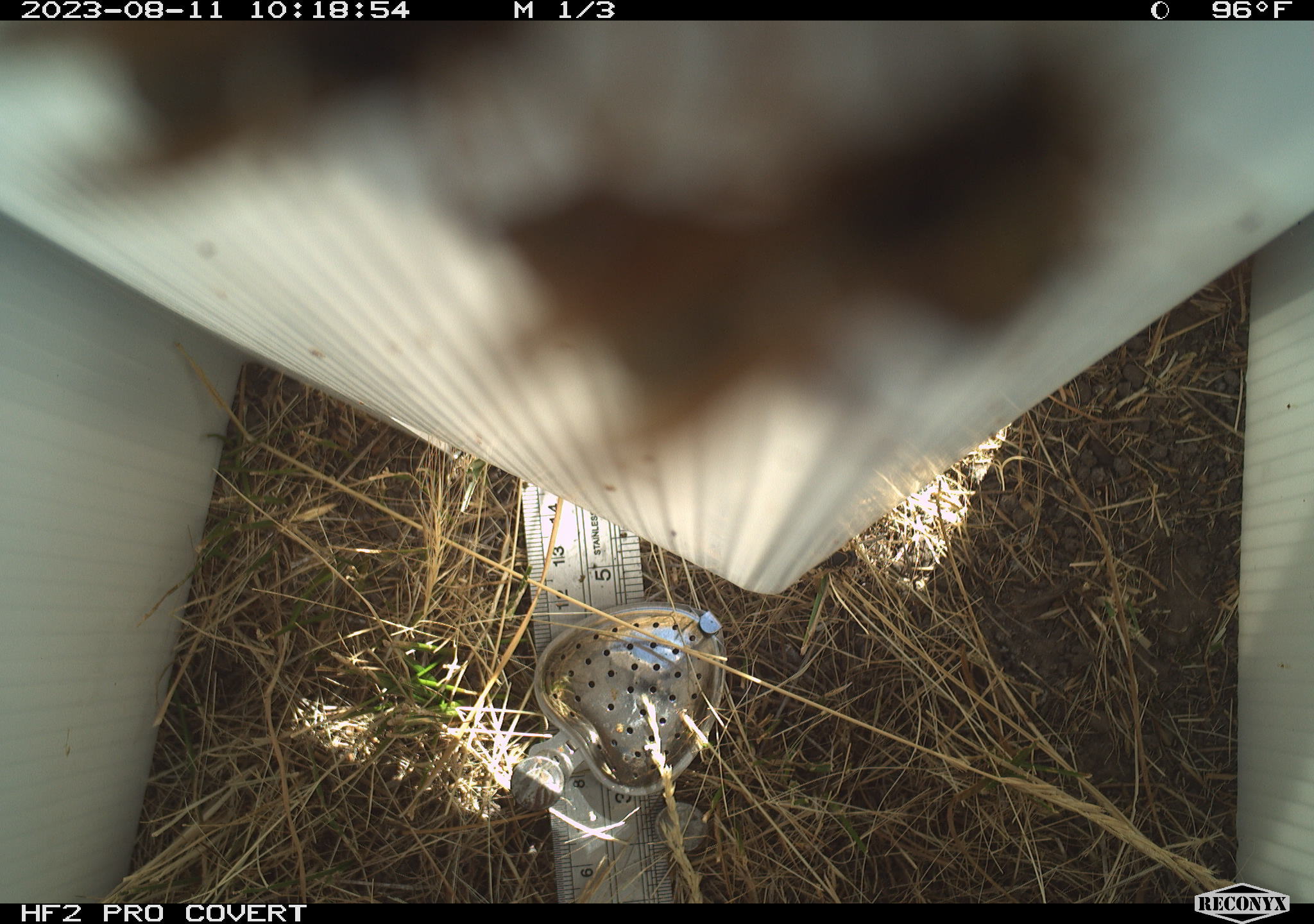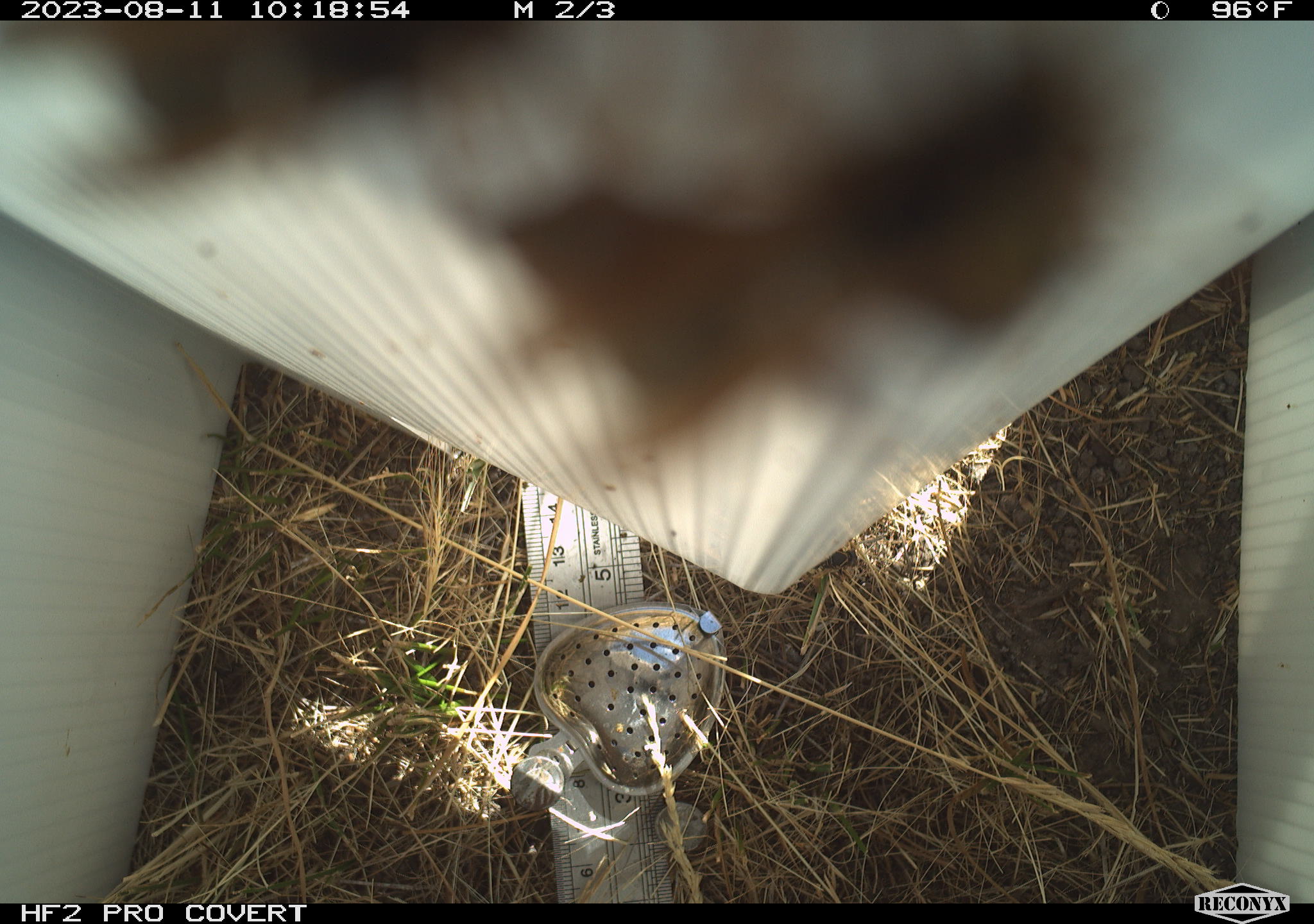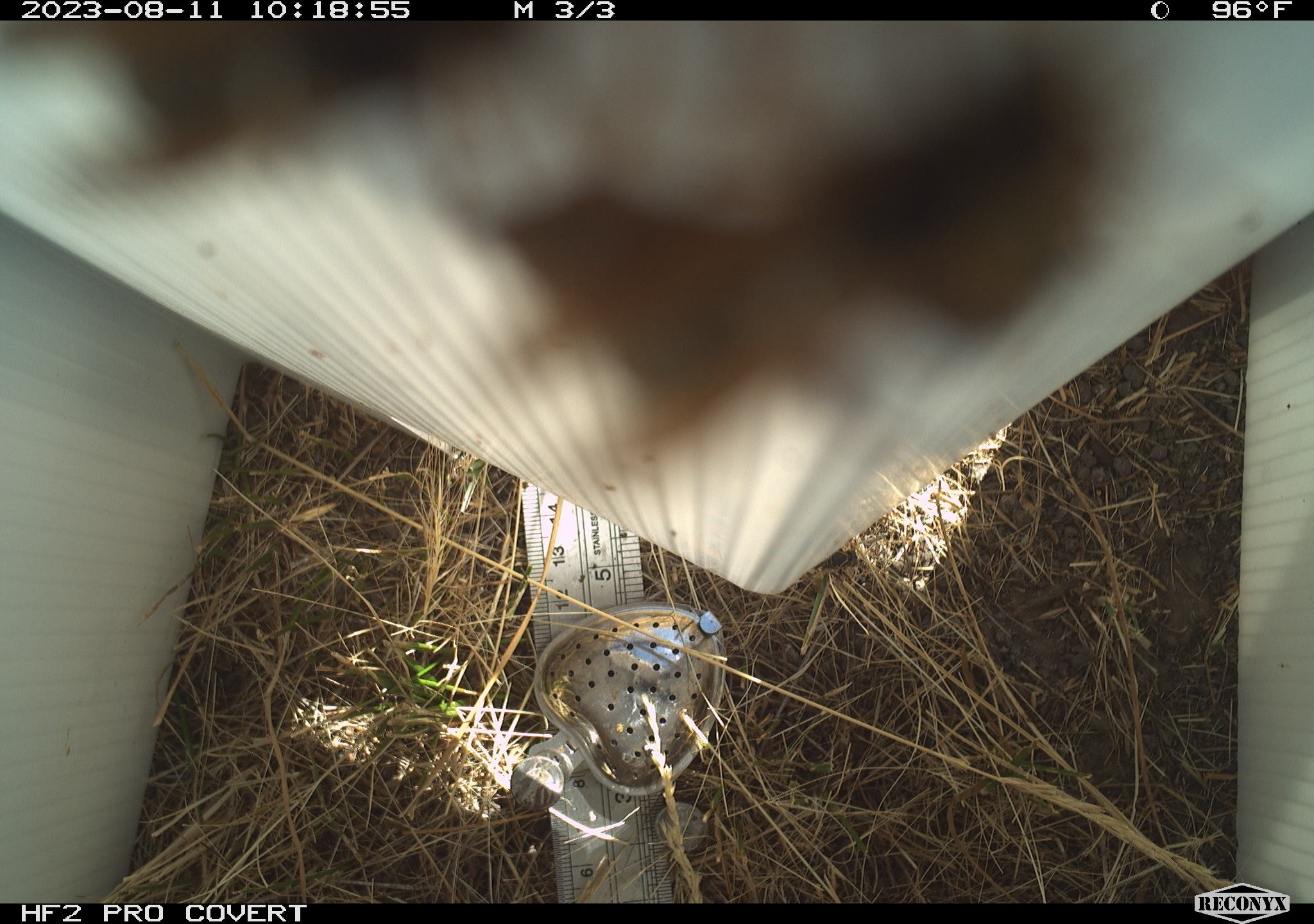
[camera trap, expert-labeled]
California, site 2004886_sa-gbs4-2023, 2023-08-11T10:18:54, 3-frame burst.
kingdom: Animalia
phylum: Arthropoda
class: Insecta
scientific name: Insecta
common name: insect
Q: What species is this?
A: Insect (Insecta).